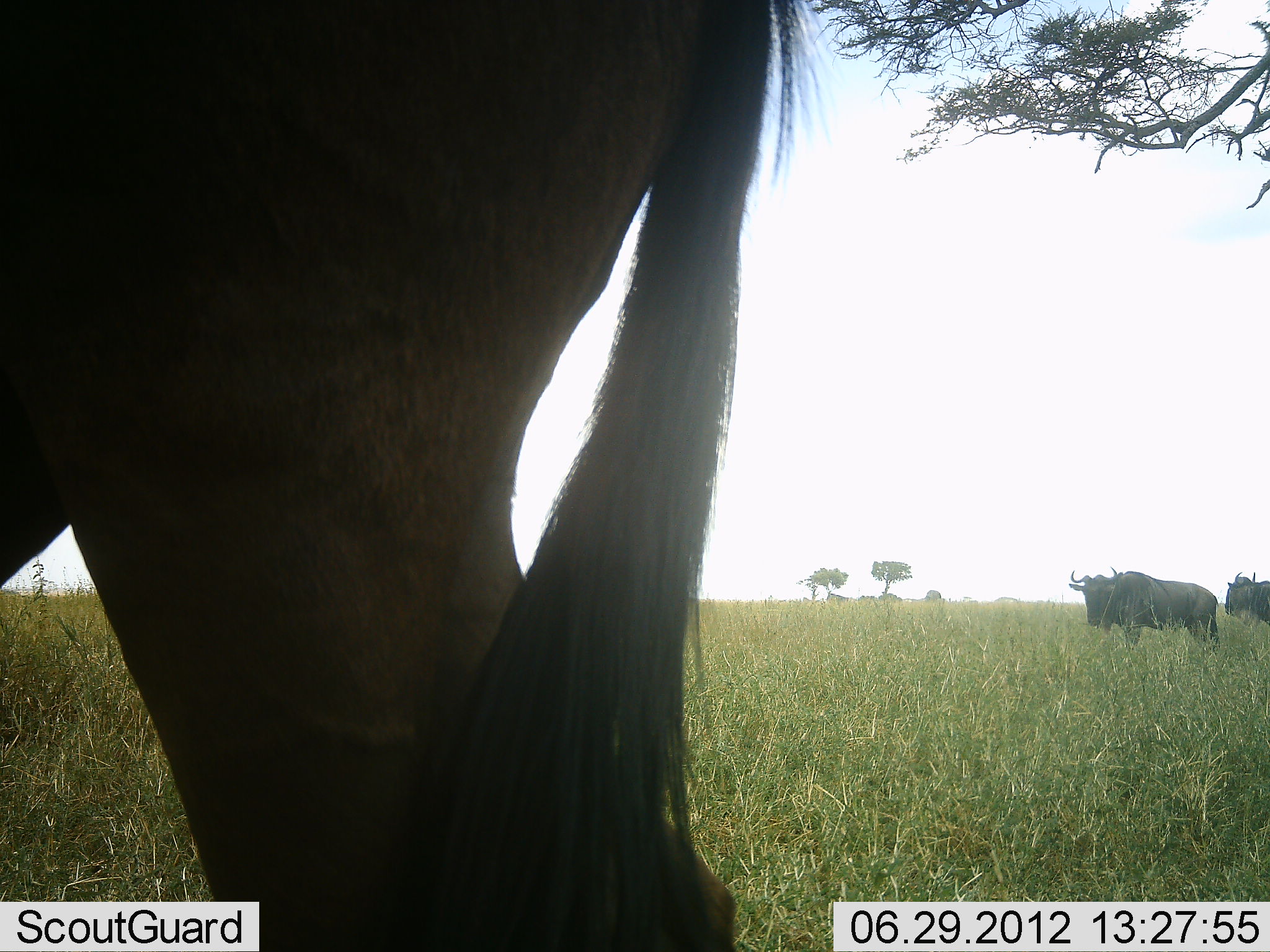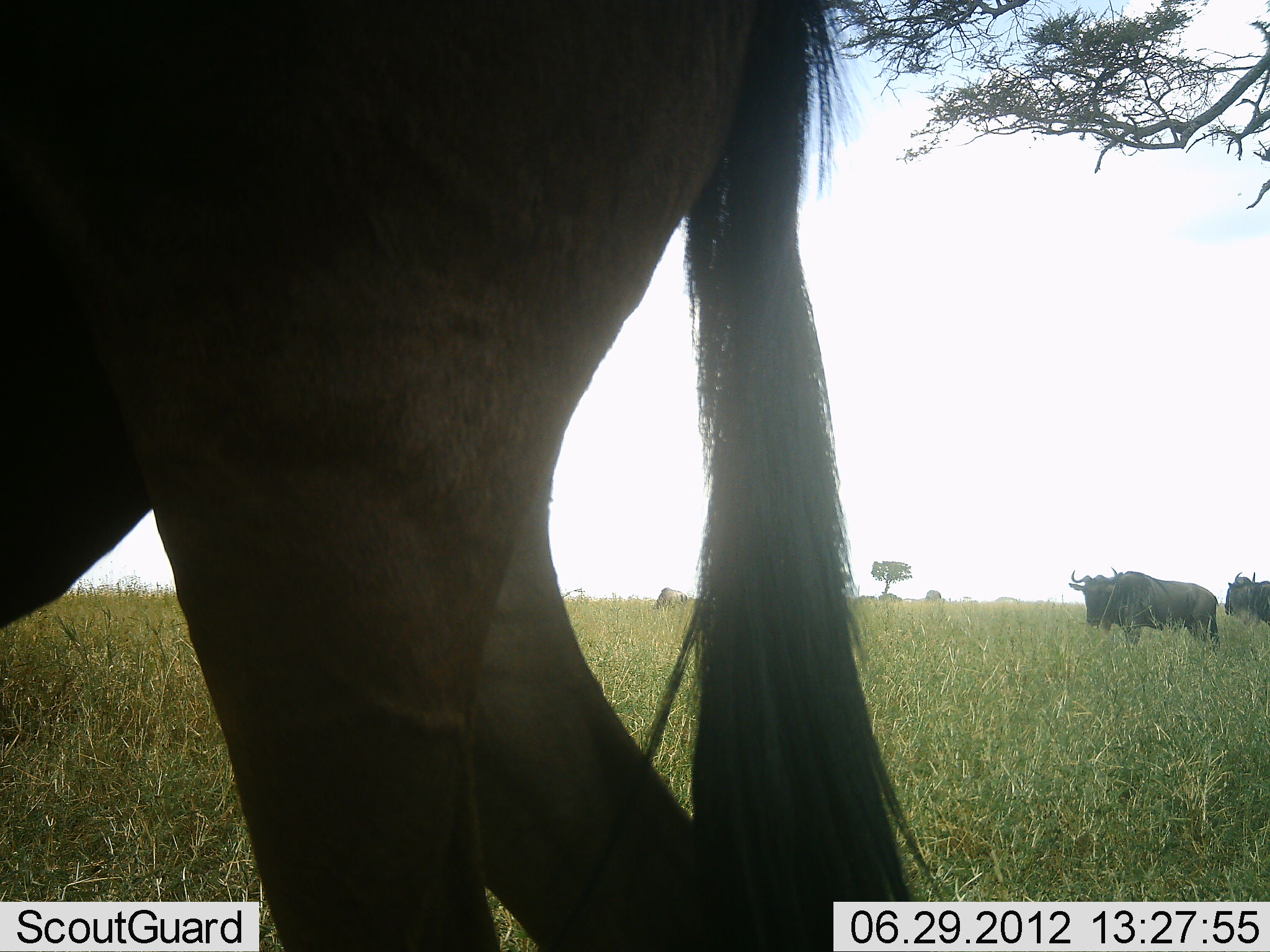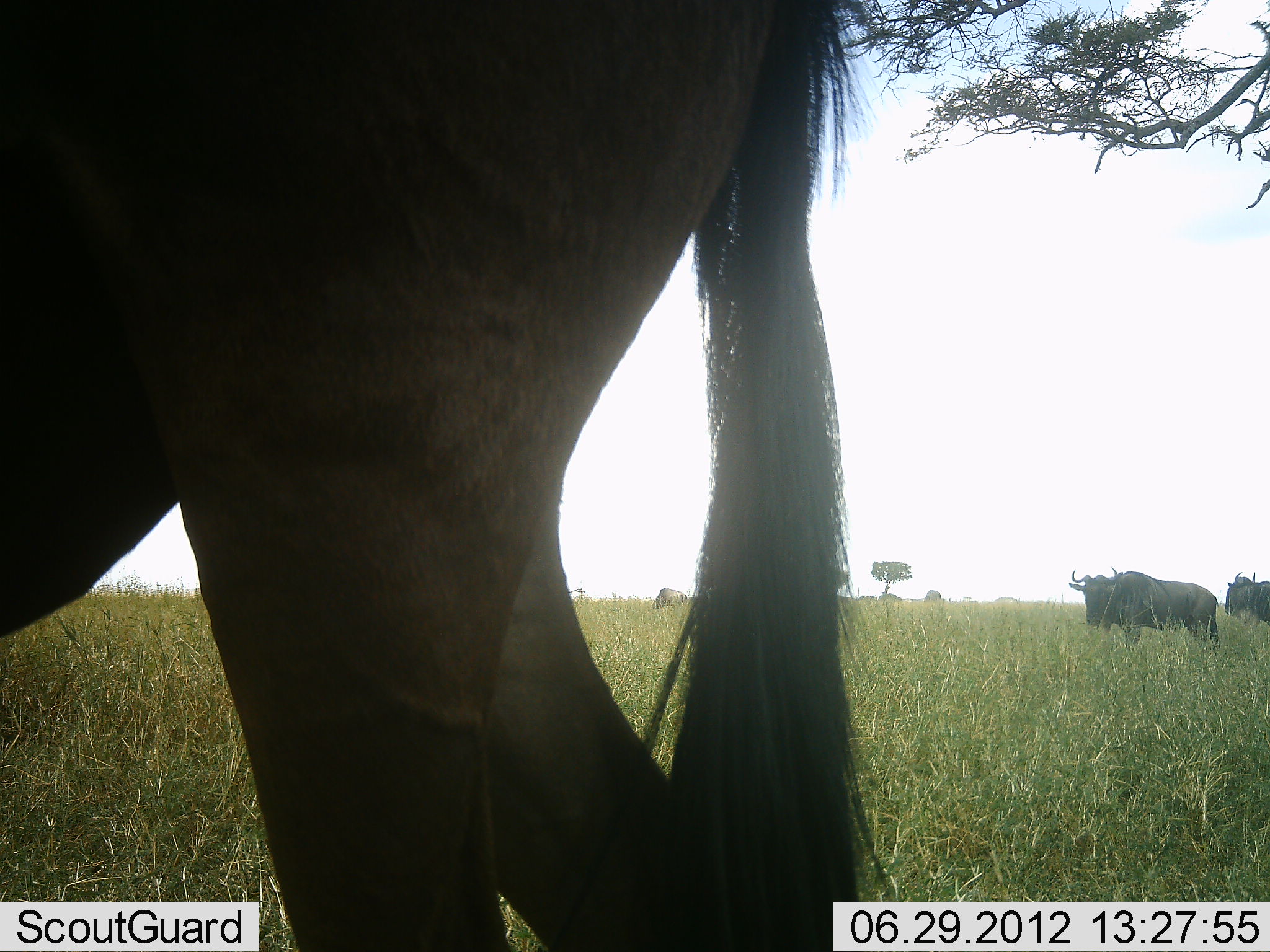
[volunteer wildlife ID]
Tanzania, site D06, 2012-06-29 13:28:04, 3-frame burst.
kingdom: Animalia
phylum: Chordata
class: Mammalia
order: Artiodactyla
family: Bovidae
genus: Connochaetes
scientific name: Connochaetes taurinus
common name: blue wildebeest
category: wildebeest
Wildebeest (blue wildebeest) (Connochaetes taurinus), count 3. Behavior (volunteer vote fractions): standing 100%, resting 0%, moving 0%, interacting 0%. Young present (vote fraction): 0%. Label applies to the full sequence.